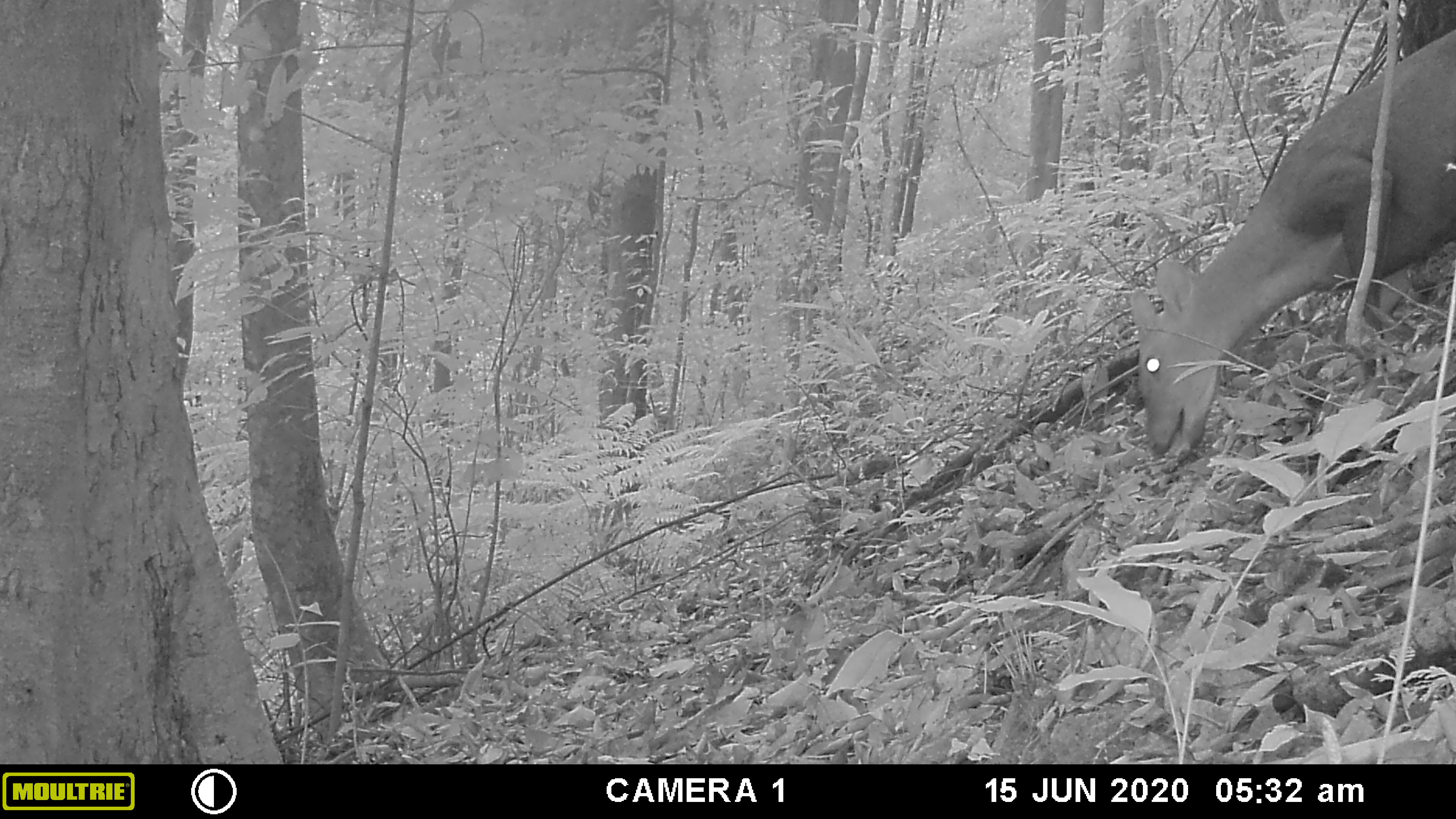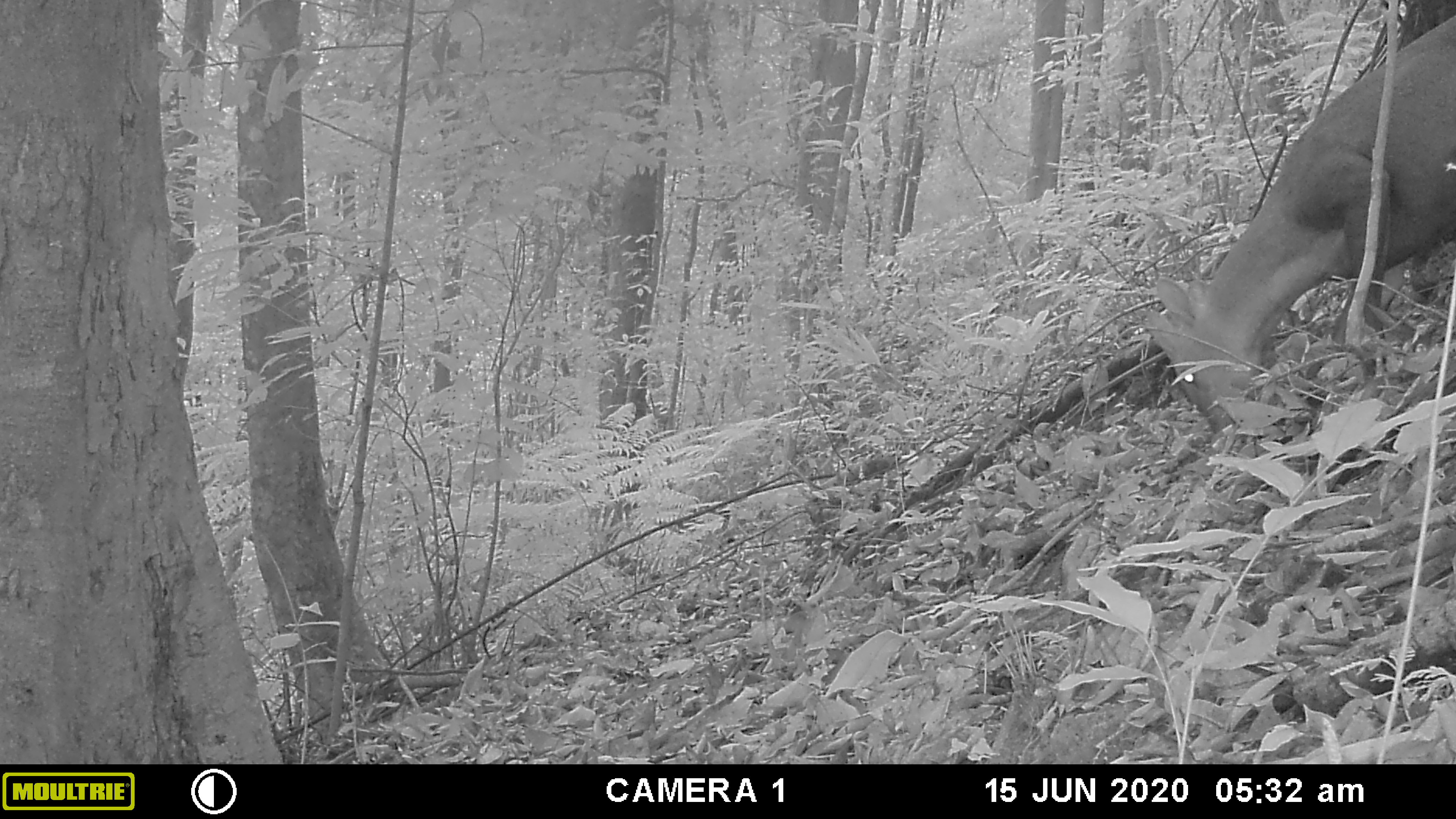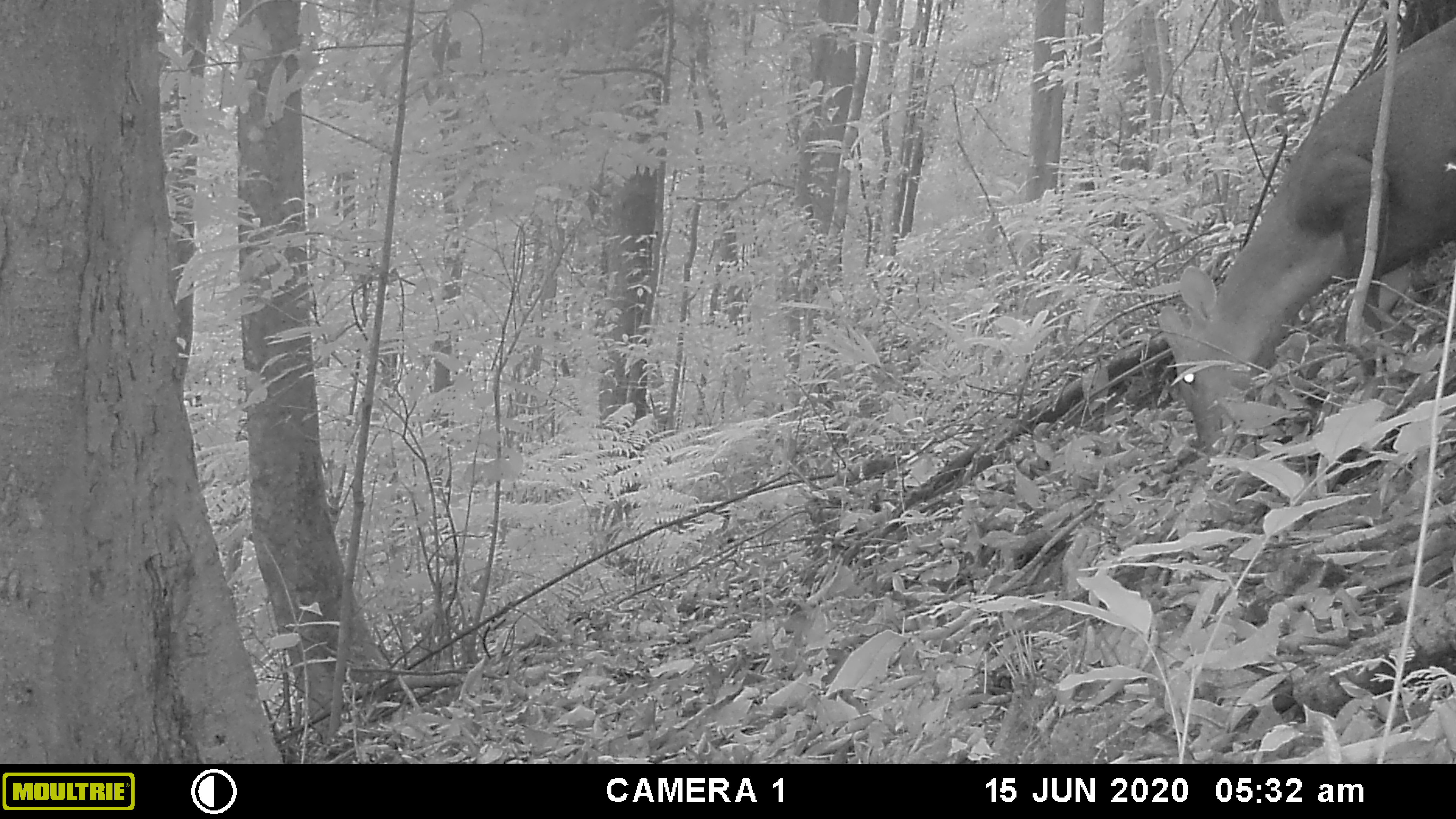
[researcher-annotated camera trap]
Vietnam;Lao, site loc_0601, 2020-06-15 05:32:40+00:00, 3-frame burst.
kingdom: Animalia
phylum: Chordata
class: Mammalia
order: Artiodactyla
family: Cervidae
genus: Muntiacus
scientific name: Muntiacus rooseveltorum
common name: roosevelt's muntjac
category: roosevelts muntjac group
Roosevelts muntjac group (roosevelt's muntjac) (Muntiacus rooseveltorum). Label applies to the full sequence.